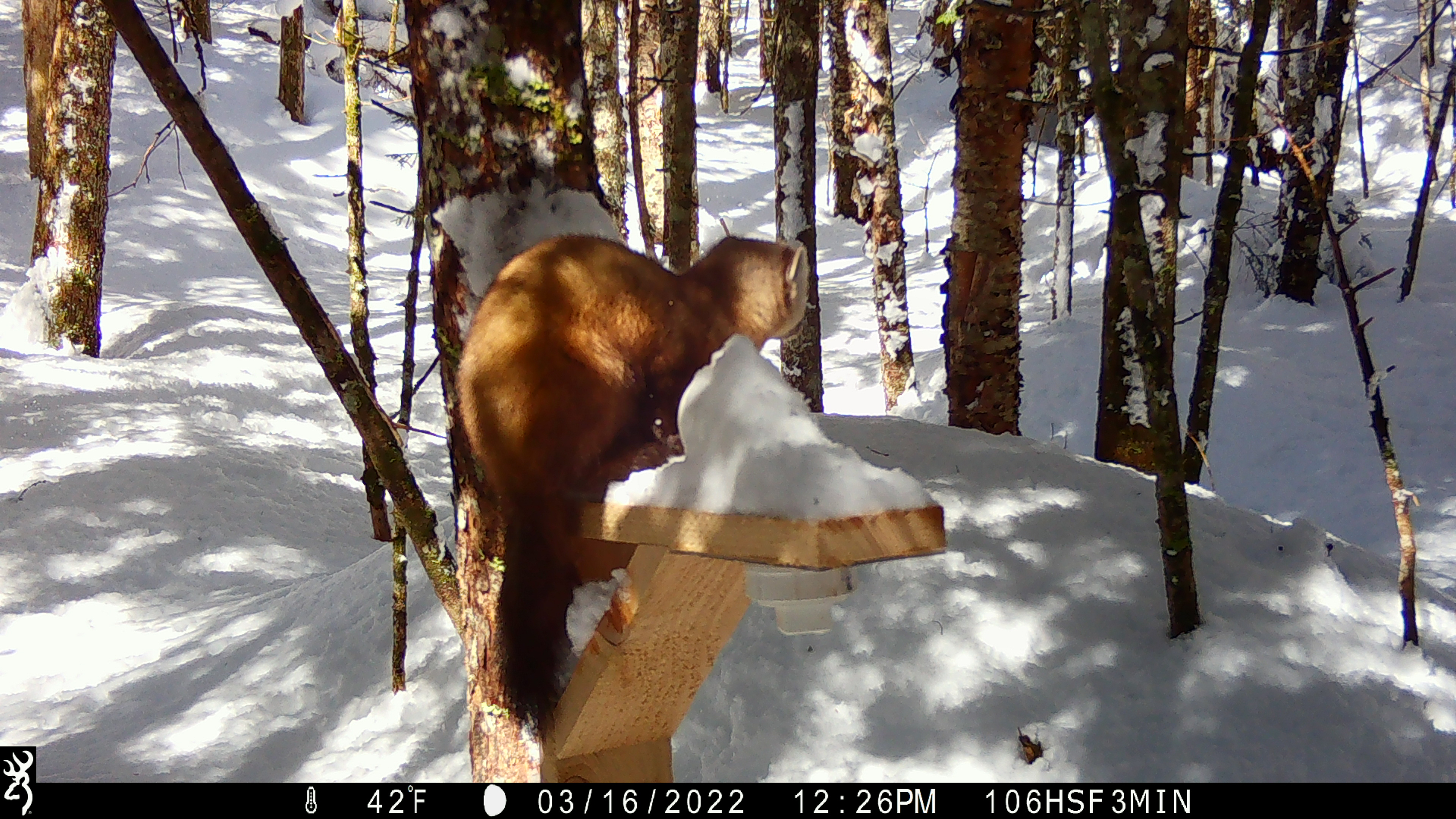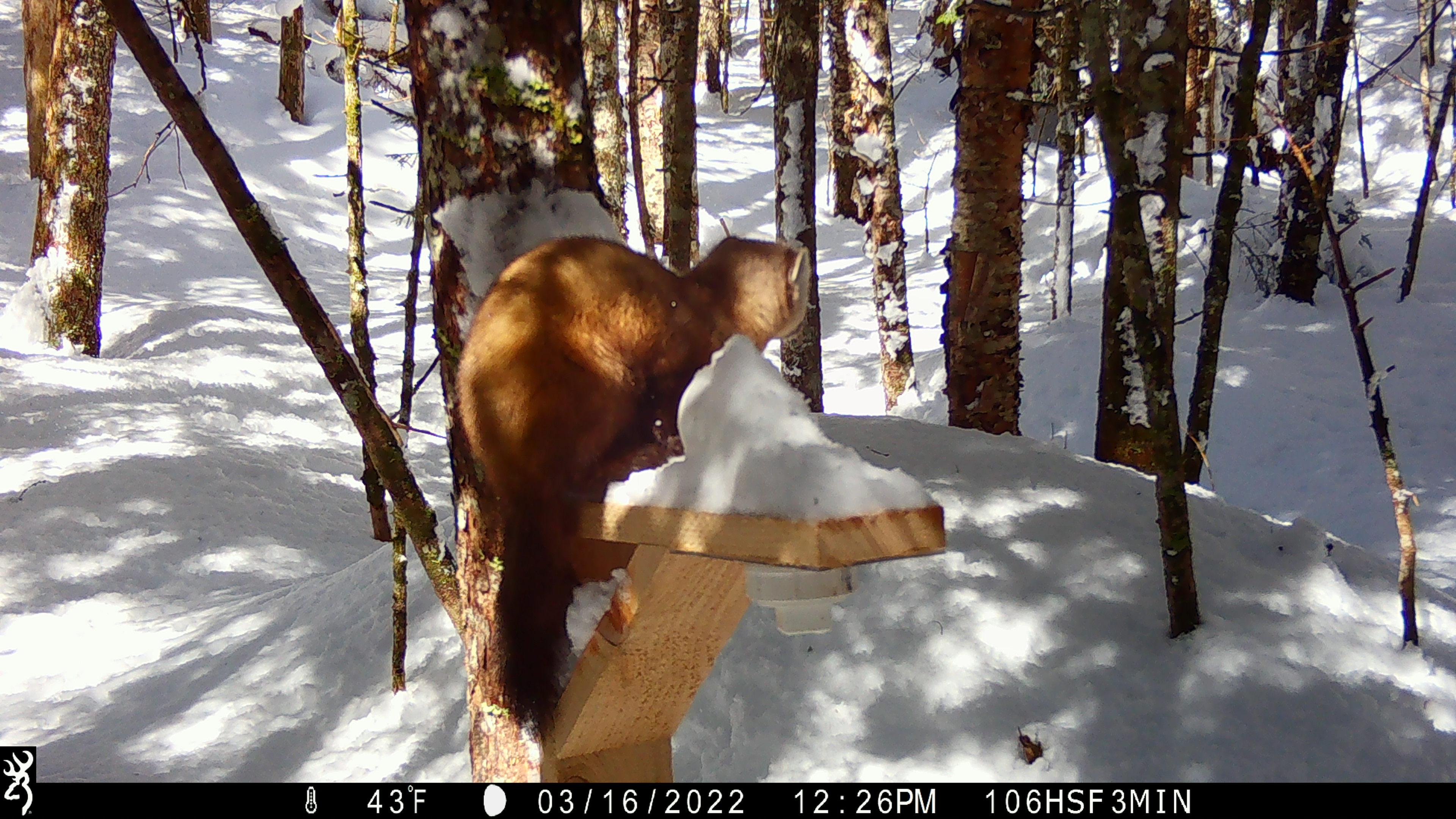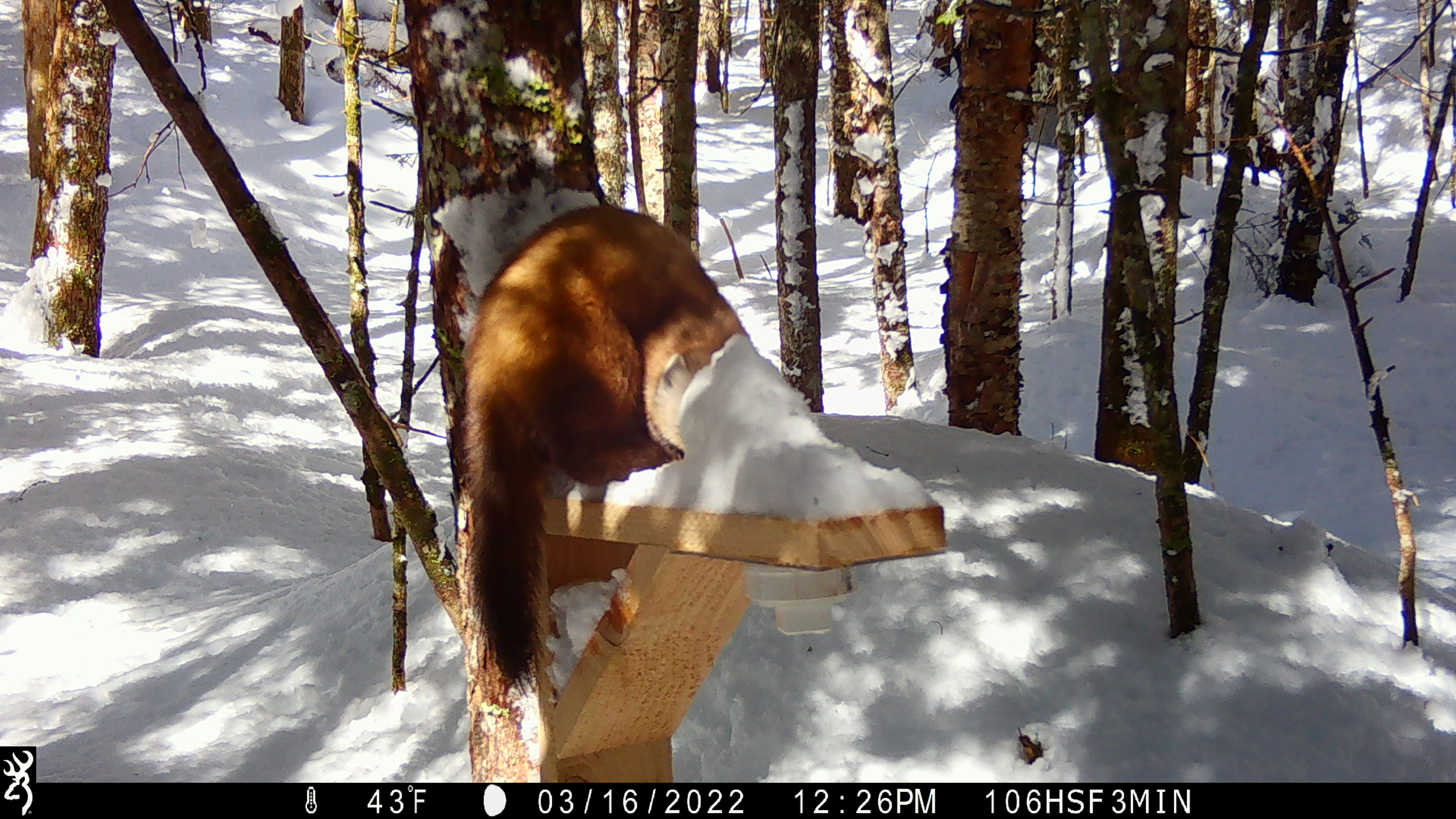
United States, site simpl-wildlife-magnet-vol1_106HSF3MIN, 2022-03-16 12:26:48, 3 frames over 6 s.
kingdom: Animalia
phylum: Chordata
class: Mammalia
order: Carnivora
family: Mustelidae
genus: Martes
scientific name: Martes americana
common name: american marten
American marten (Martes americana).